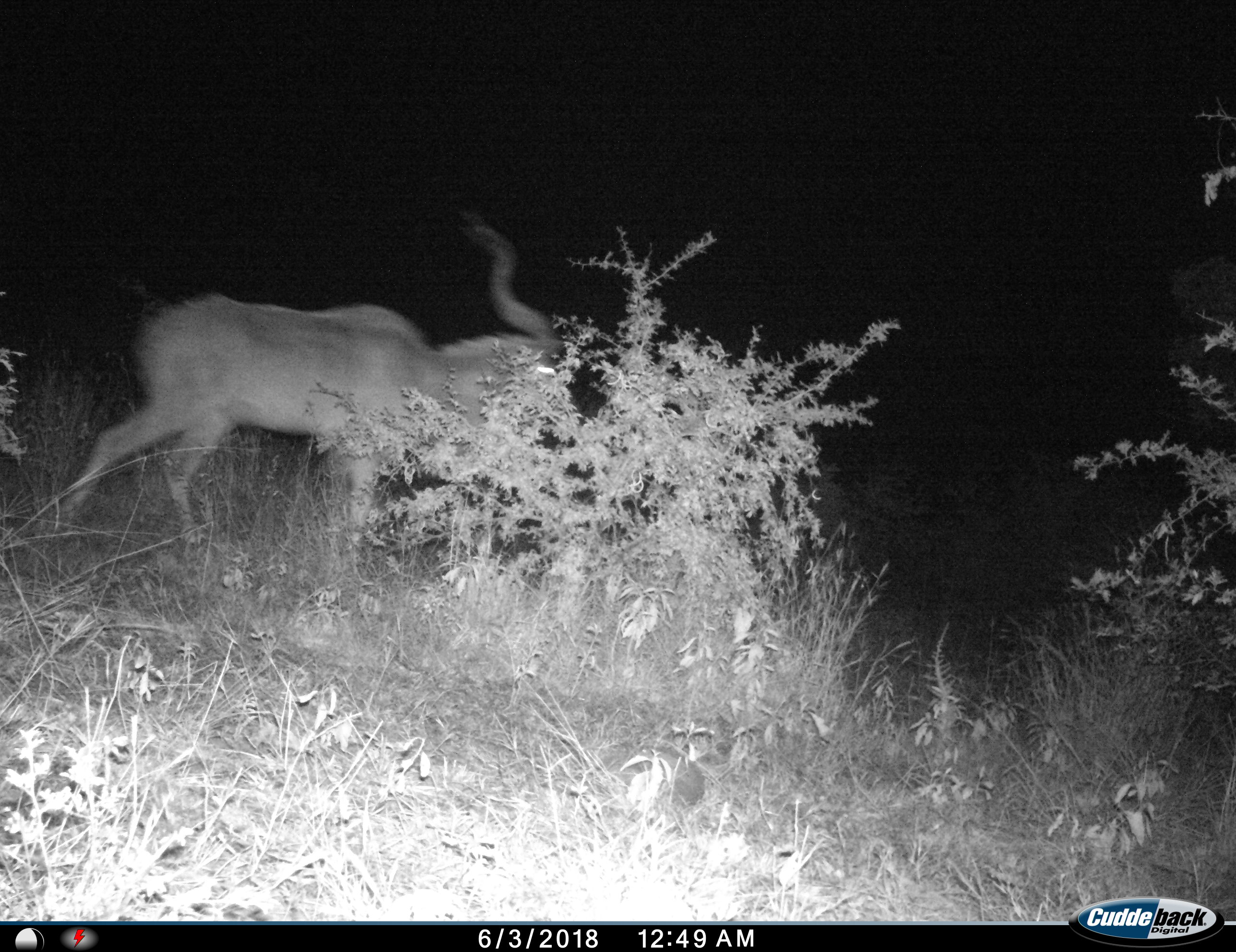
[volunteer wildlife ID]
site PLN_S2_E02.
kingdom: Animalia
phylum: Chordata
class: Mammalia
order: Artiodactyla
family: Bovidae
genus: Tragelaphus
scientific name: Tragelaphus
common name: kudu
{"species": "kudu (Tragelaphus)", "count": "1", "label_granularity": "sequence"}